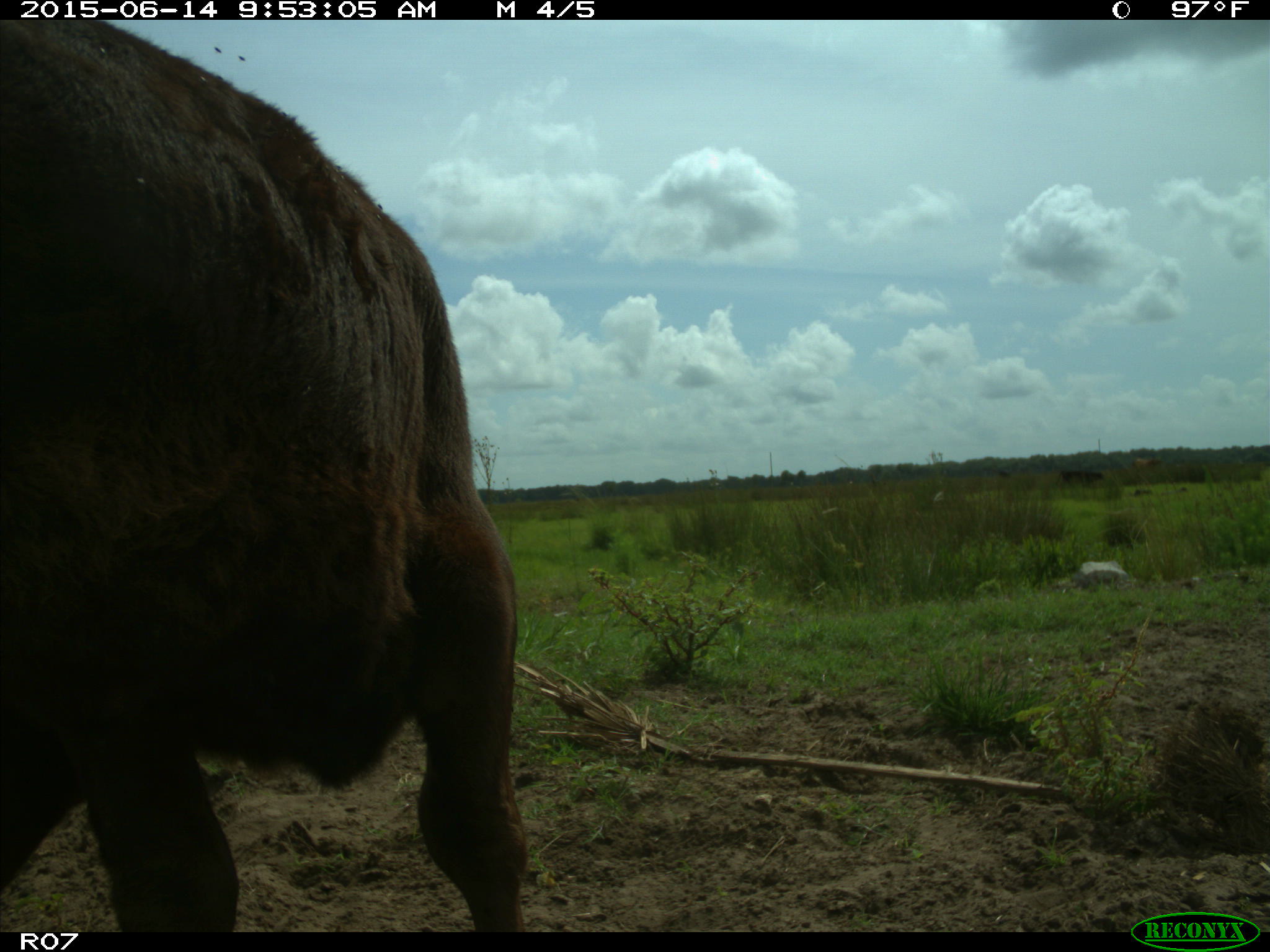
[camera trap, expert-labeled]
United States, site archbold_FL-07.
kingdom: Animalia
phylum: Chordata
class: Mammalia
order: Artiodactyla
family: Bovidae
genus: Bos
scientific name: Bos taurus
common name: domestic cow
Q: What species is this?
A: Bos taurus (domestic cow).